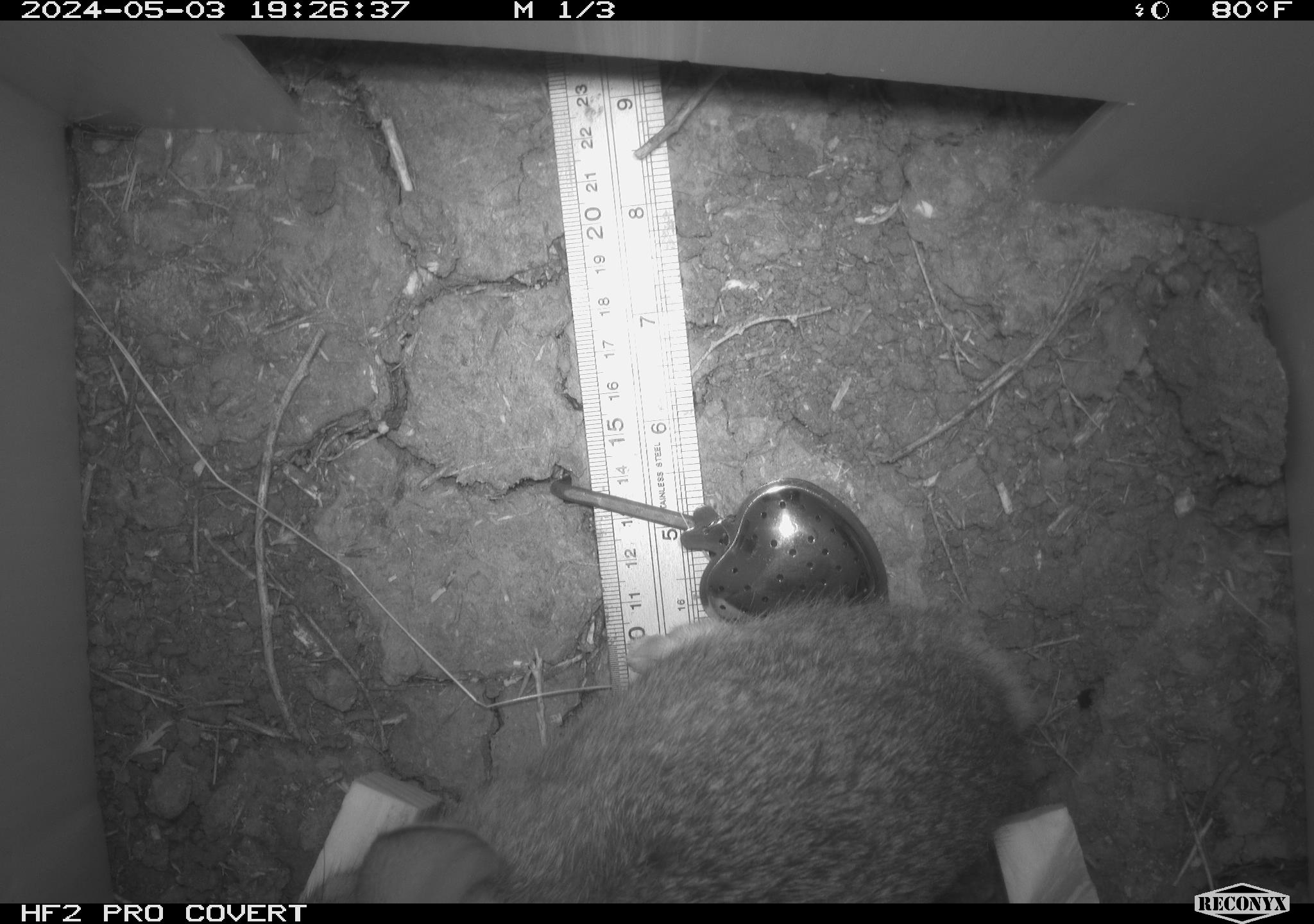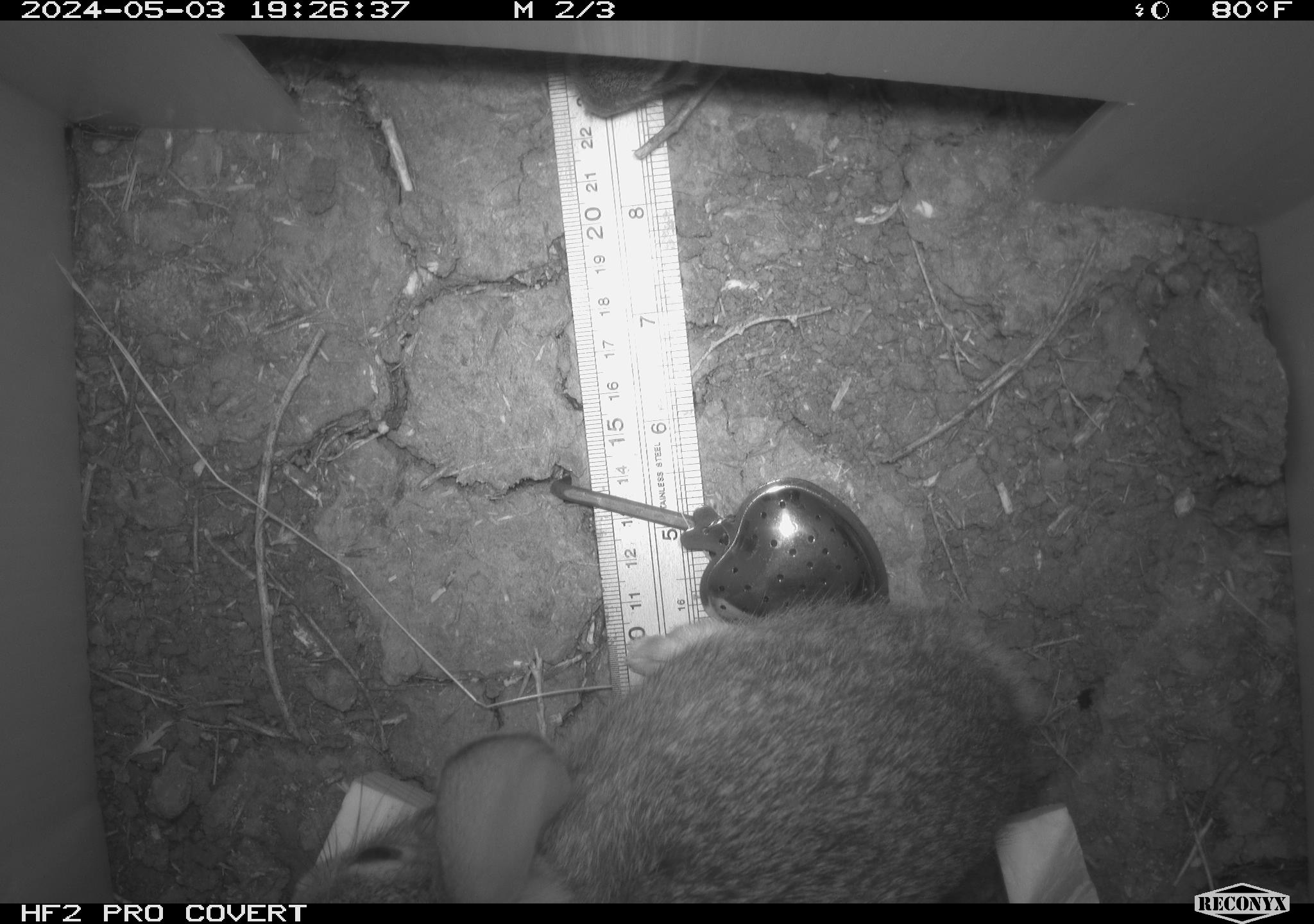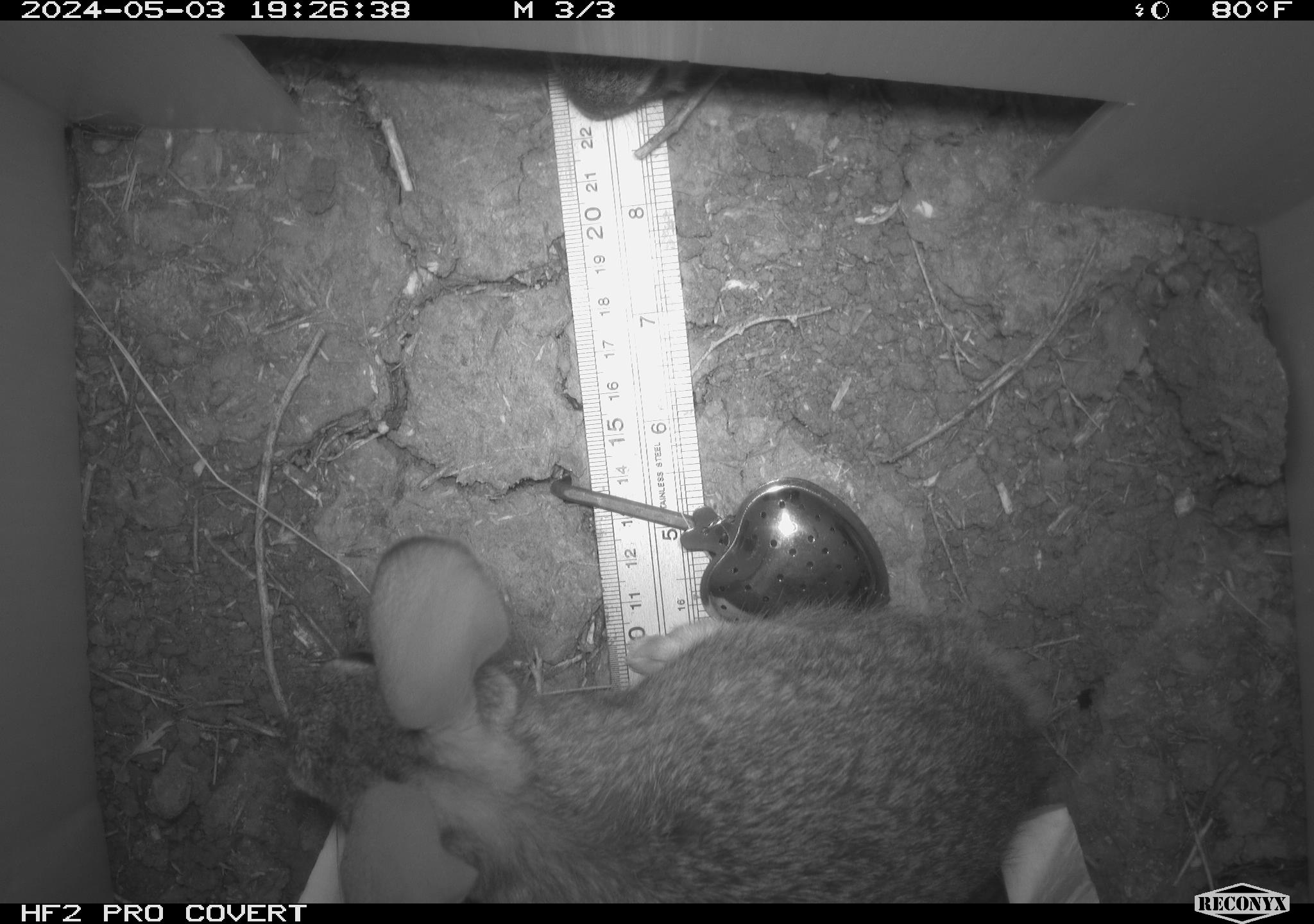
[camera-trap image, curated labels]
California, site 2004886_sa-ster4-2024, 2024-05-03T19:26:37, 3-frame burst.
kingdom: Animalia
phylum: Chordata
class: Mammalia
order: Lagomorpha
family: Leporidae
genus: Sylvilagus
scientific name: Sylvilagus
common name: cottontail rabbits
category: sylvilagus species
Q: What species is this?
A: Sylvilagus species (cottontail rabbits) (Sylvilagus).